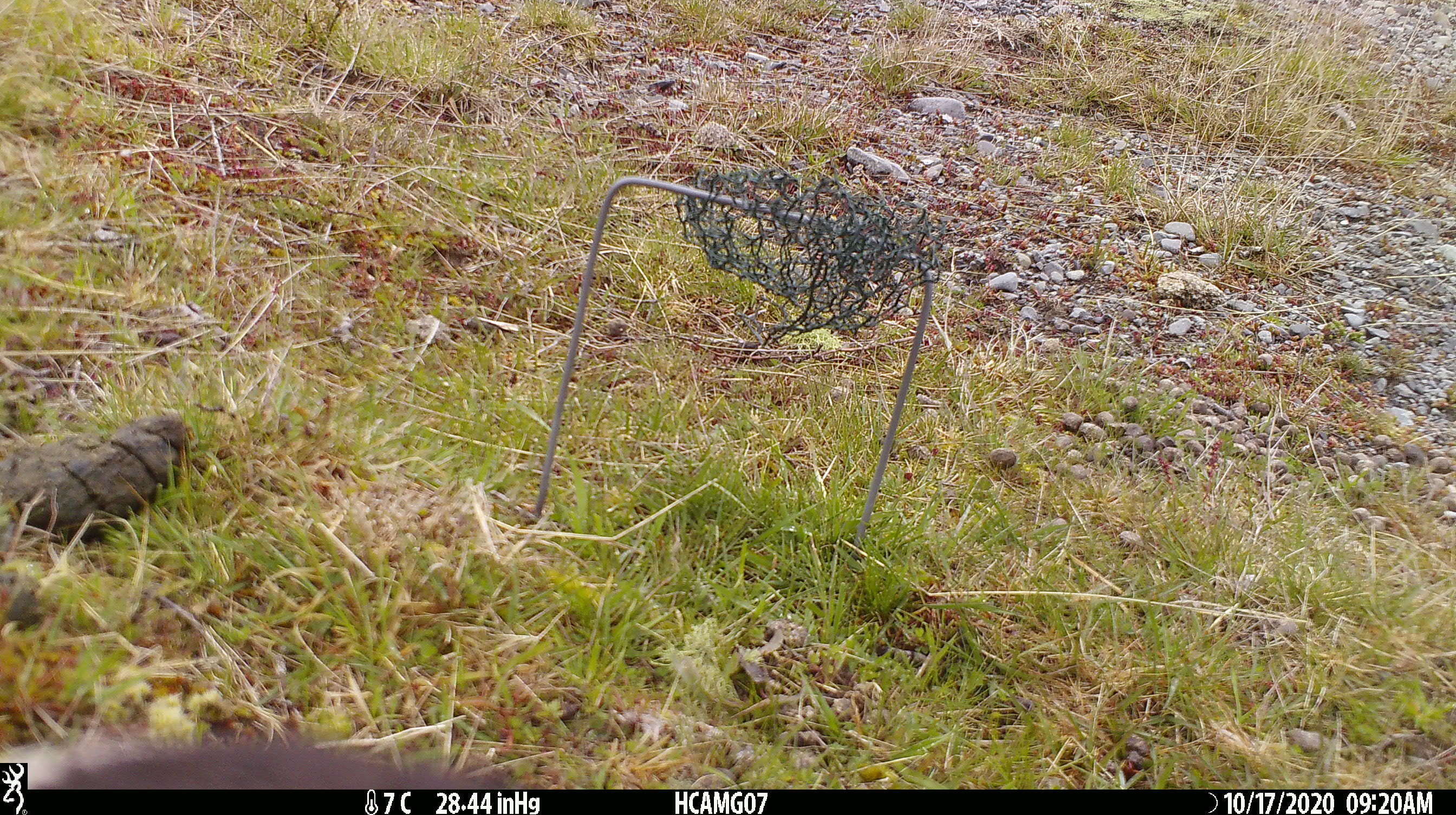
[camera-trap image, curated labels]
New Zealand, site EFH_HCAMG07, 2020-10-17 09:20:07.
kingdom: Animalia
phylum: Chordata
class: Aves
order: Passeriformes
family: Artamidae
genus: Gymnorhina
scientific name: Gymnorhina tibicen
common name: australian magpie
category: magpie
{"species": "magpie (australian magpie) (Gymnorhina tibicen)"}